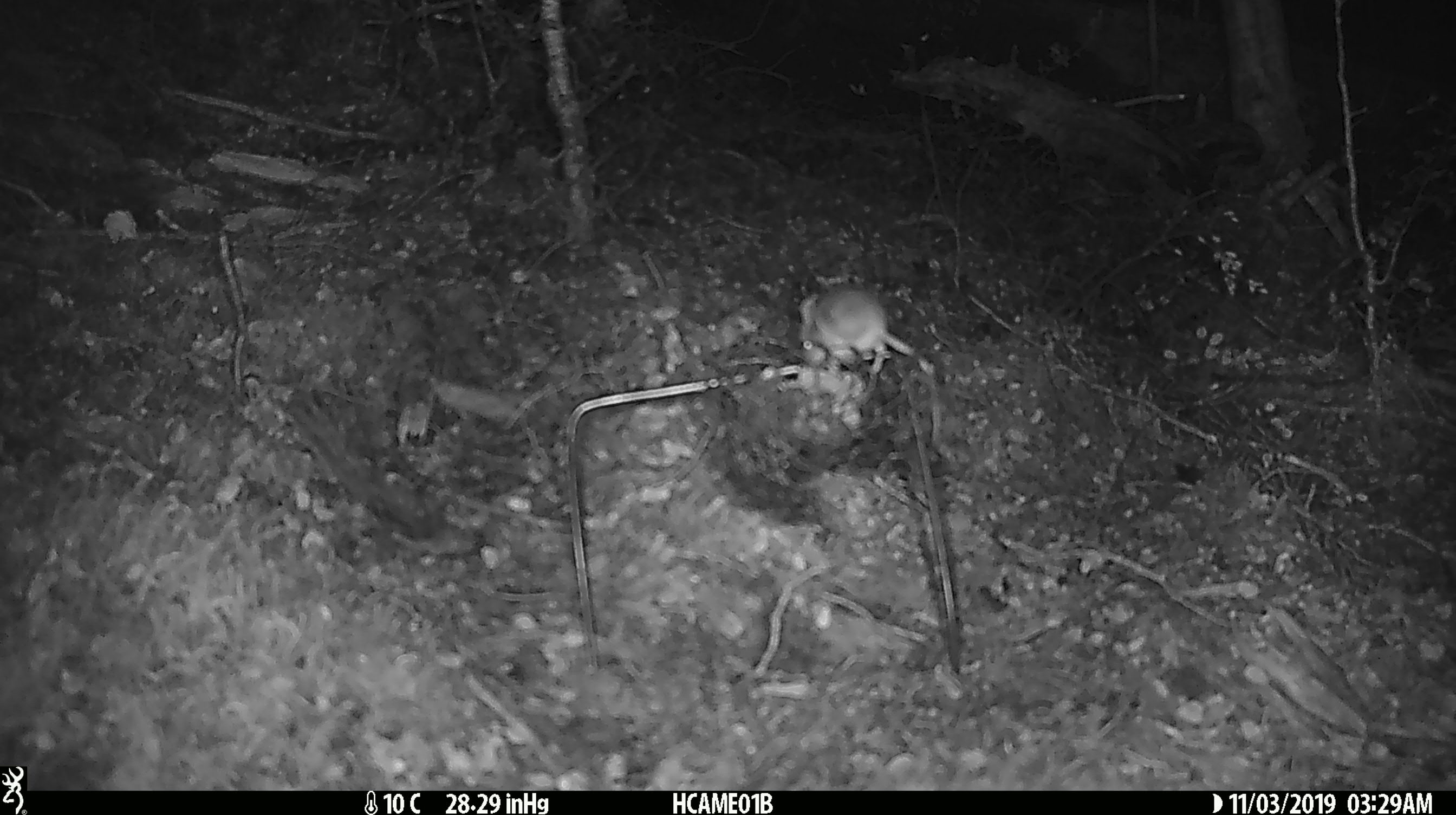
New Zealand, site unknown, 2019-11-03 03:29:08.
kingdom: Animalia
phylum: Chordata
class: Mammalia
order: Rodentia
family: Muridae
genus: Mus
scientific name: Mus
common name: mouse